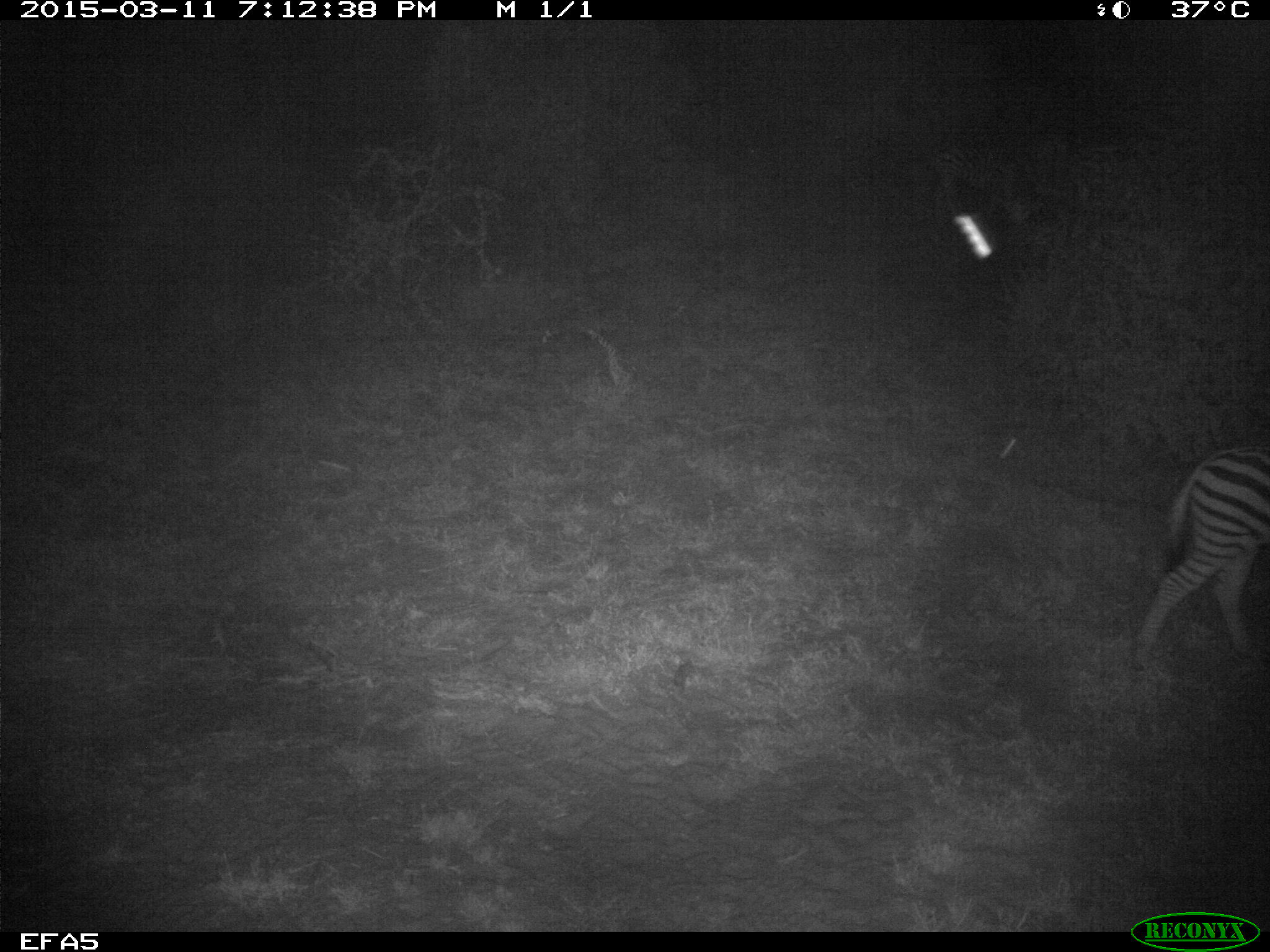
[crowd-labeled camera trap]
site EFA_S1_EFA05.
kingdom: Animalia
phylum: Chordata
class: Mammalia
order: Perissodactyla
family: Equidae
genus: Equus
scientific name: Equus quagga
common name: plains zebra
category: zebraplains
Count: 1.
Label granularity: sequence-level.